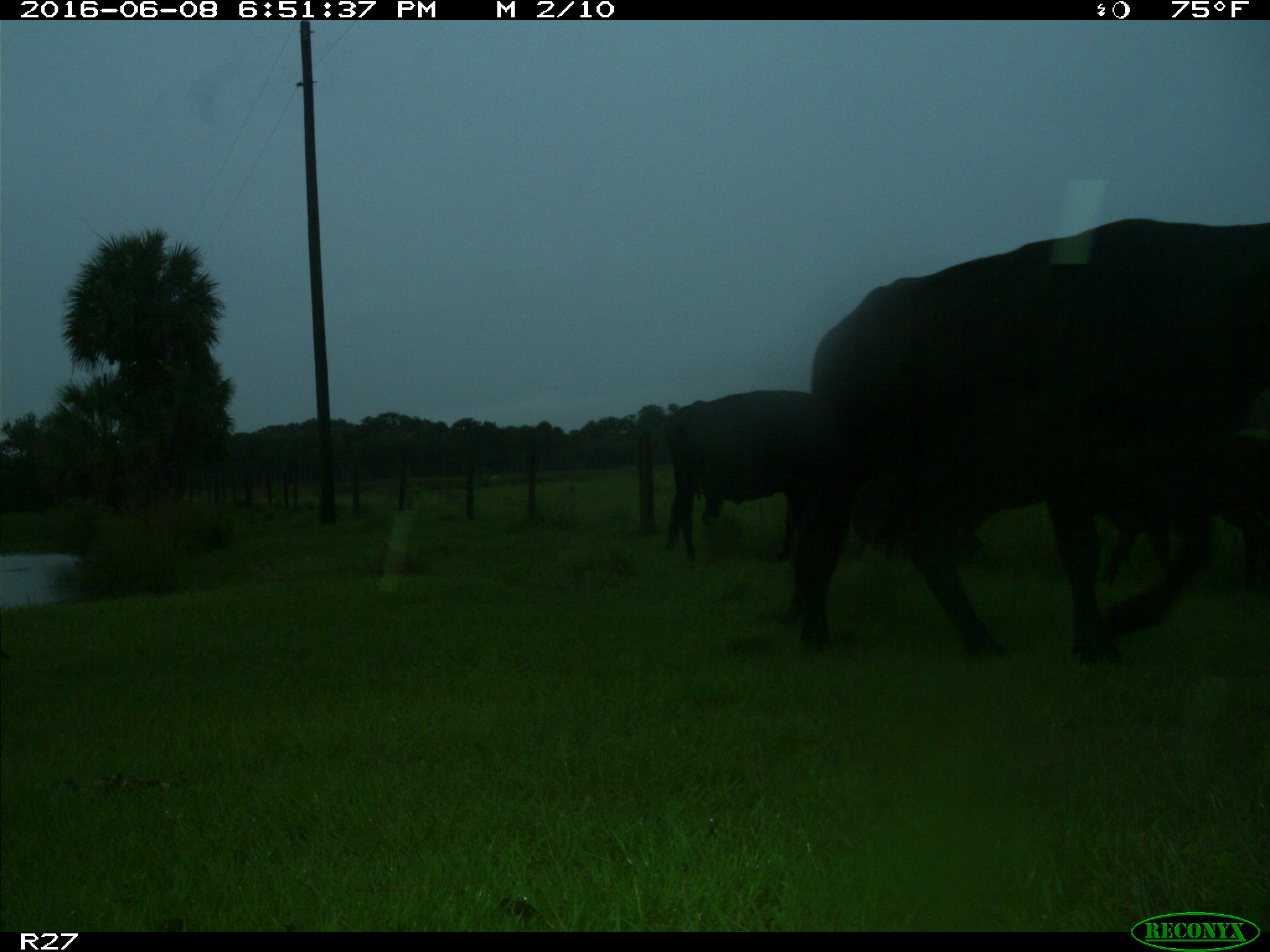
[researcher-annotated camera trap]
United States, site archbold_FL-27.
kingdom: Animalia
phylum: Chordata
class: Mammalia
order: Artiodactyla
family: Bovidae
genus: Bos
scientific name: Bos taurus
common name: domestic cow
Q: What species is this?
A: Bos taurus (domestic cow).